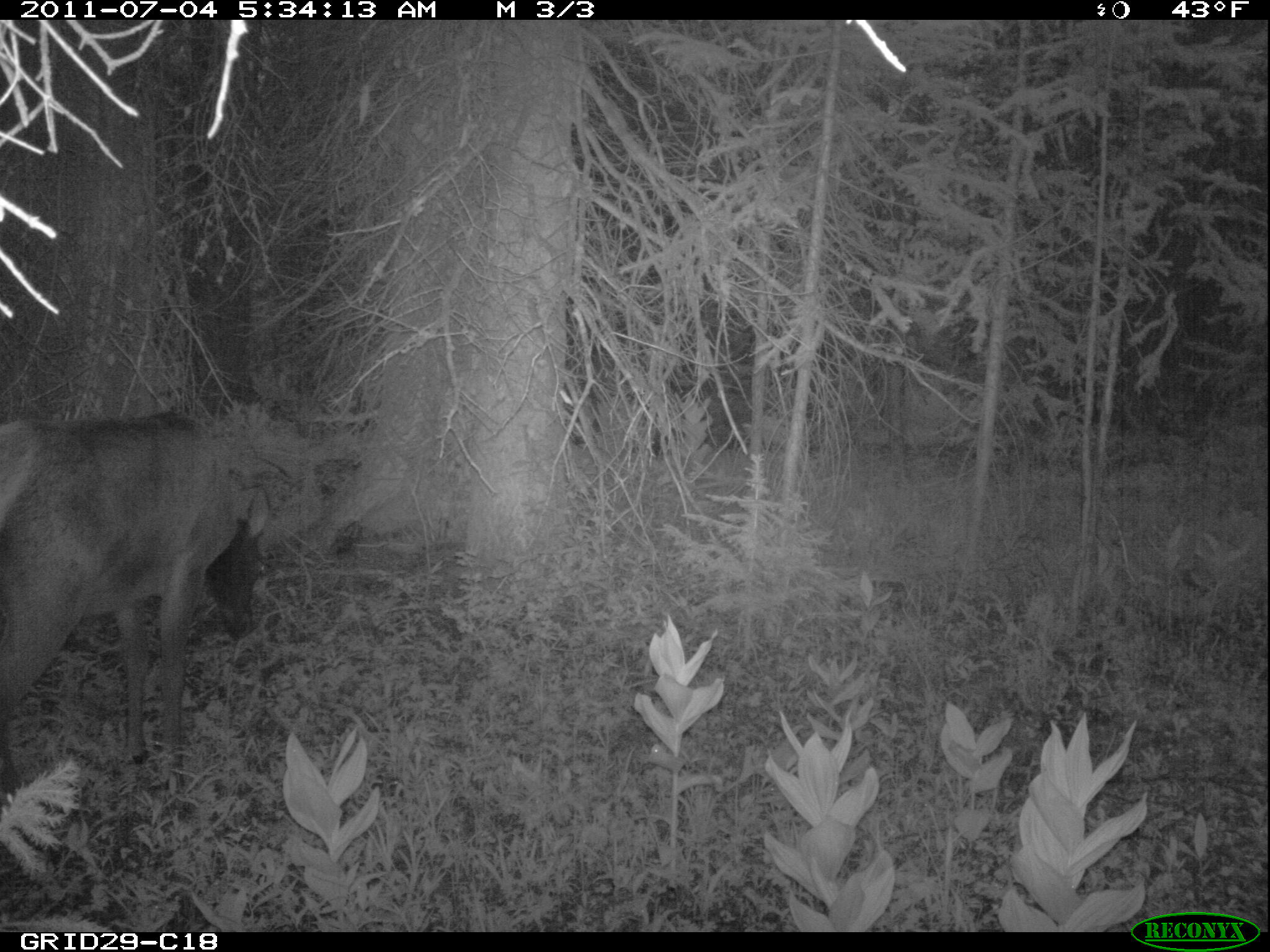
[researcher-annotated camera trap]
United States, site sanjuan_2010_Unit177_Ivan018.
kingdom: Animalia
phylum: Chordata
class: Mammalia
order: Artiodactyla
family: Cervidae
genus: Cervus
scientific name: Cervus elaphus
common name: red deer